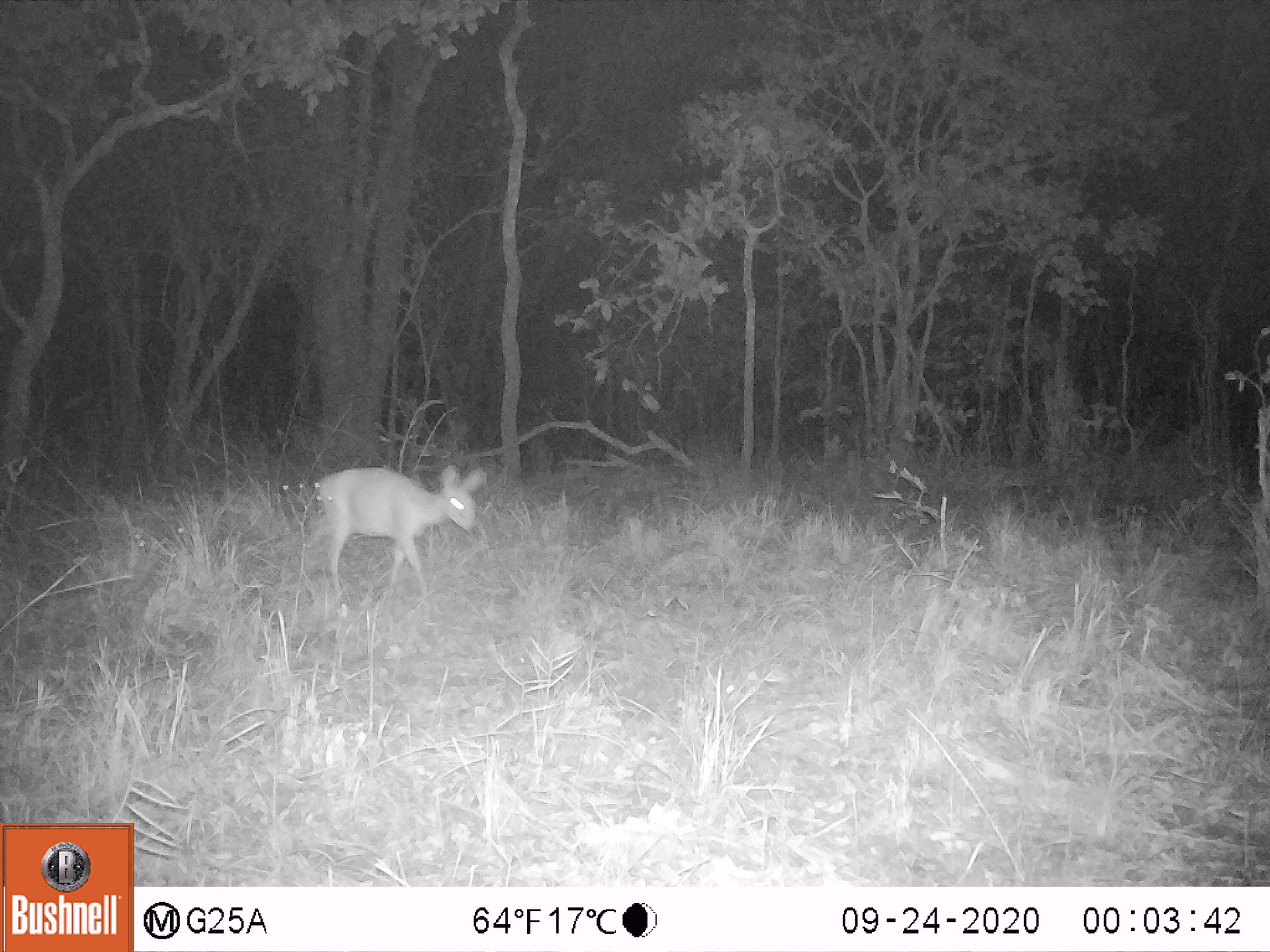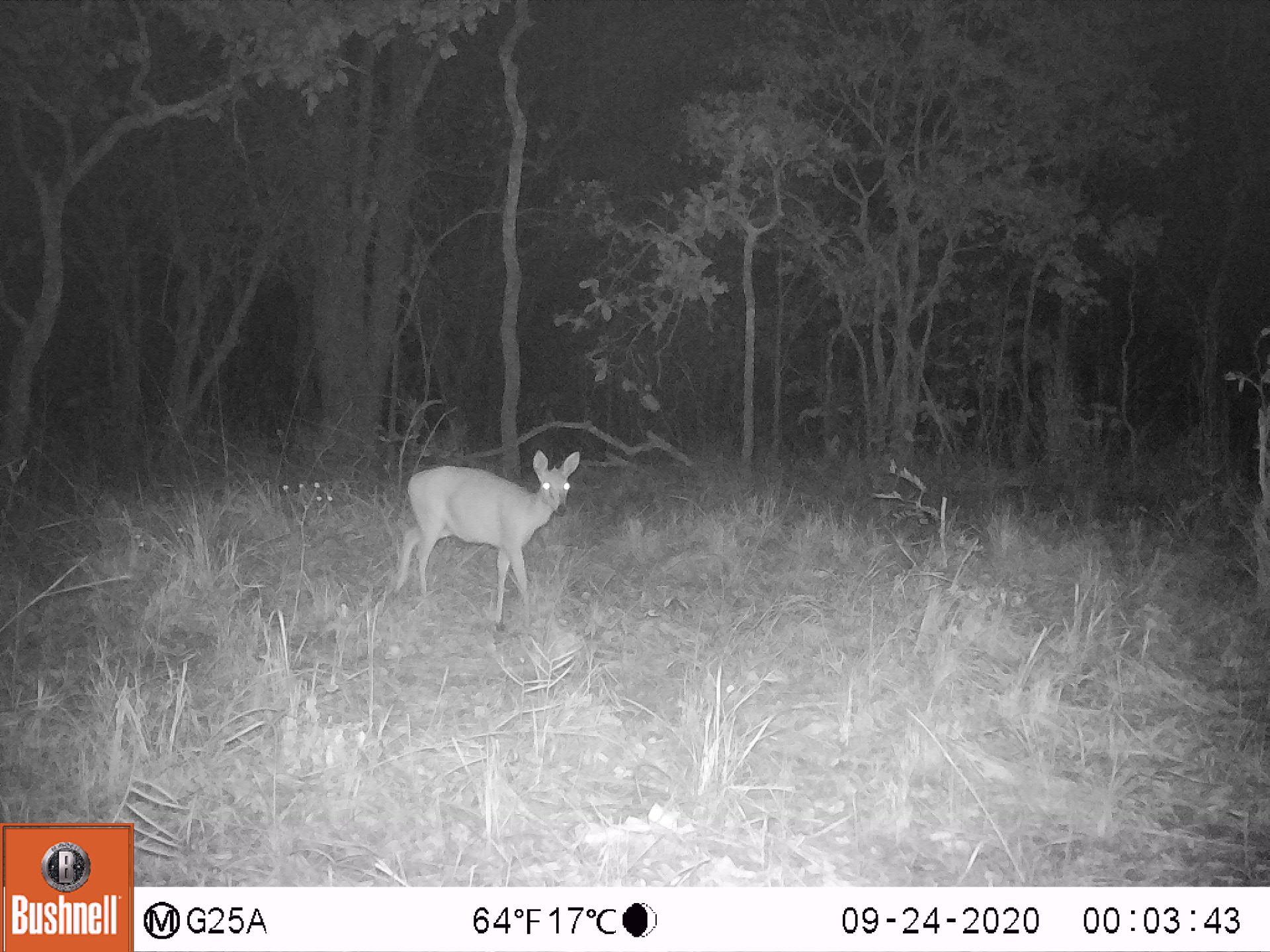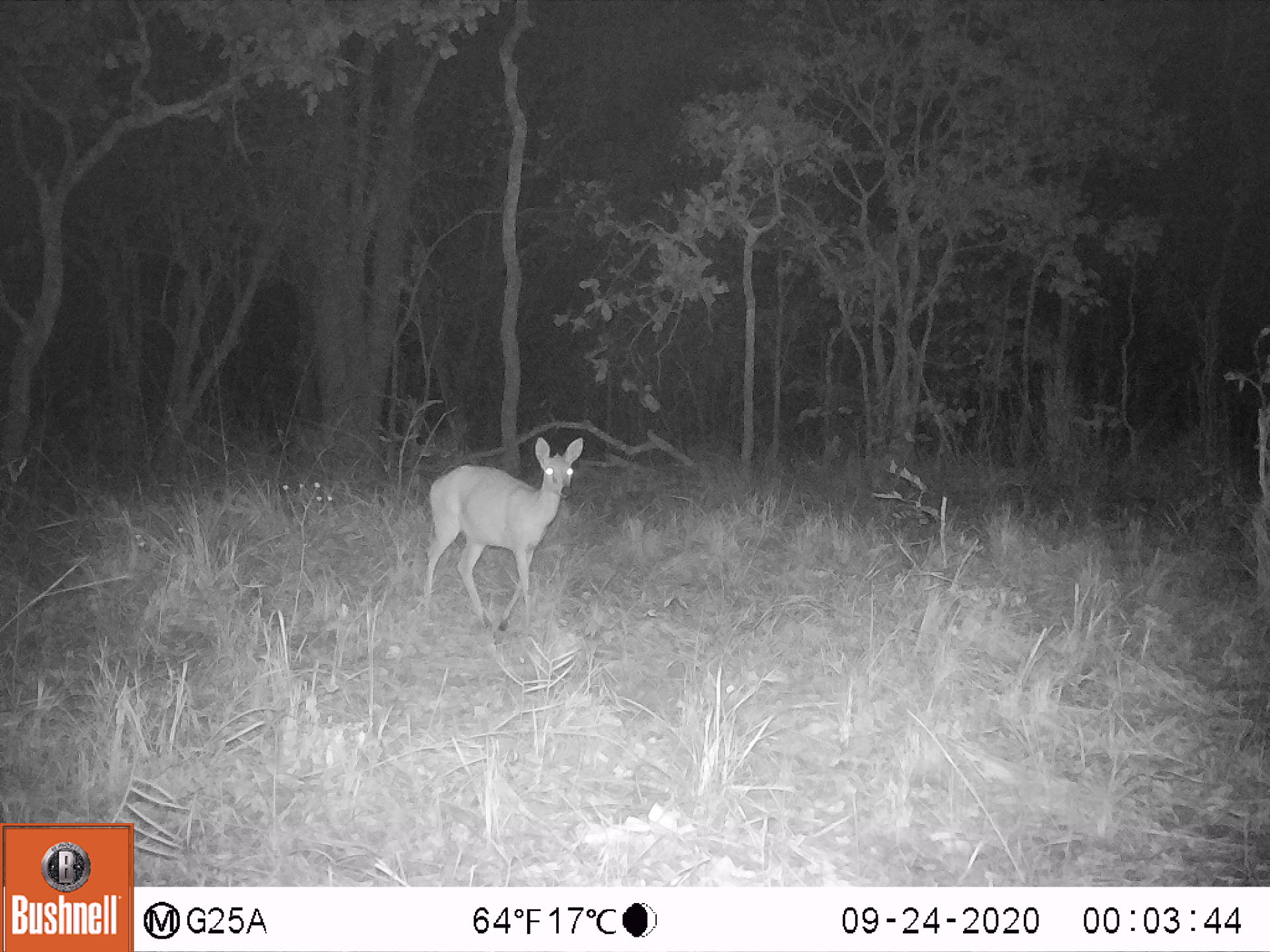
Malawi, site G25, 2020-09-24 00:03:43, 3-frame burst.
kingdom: Animalia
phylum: Chordata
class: Mammalia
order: Artiodactyla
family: Bovidae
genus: Sylvicapra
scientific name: Sylvicapra grimmia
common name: common duiker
Common duiker (Sylvicapra grimmia), count 1.